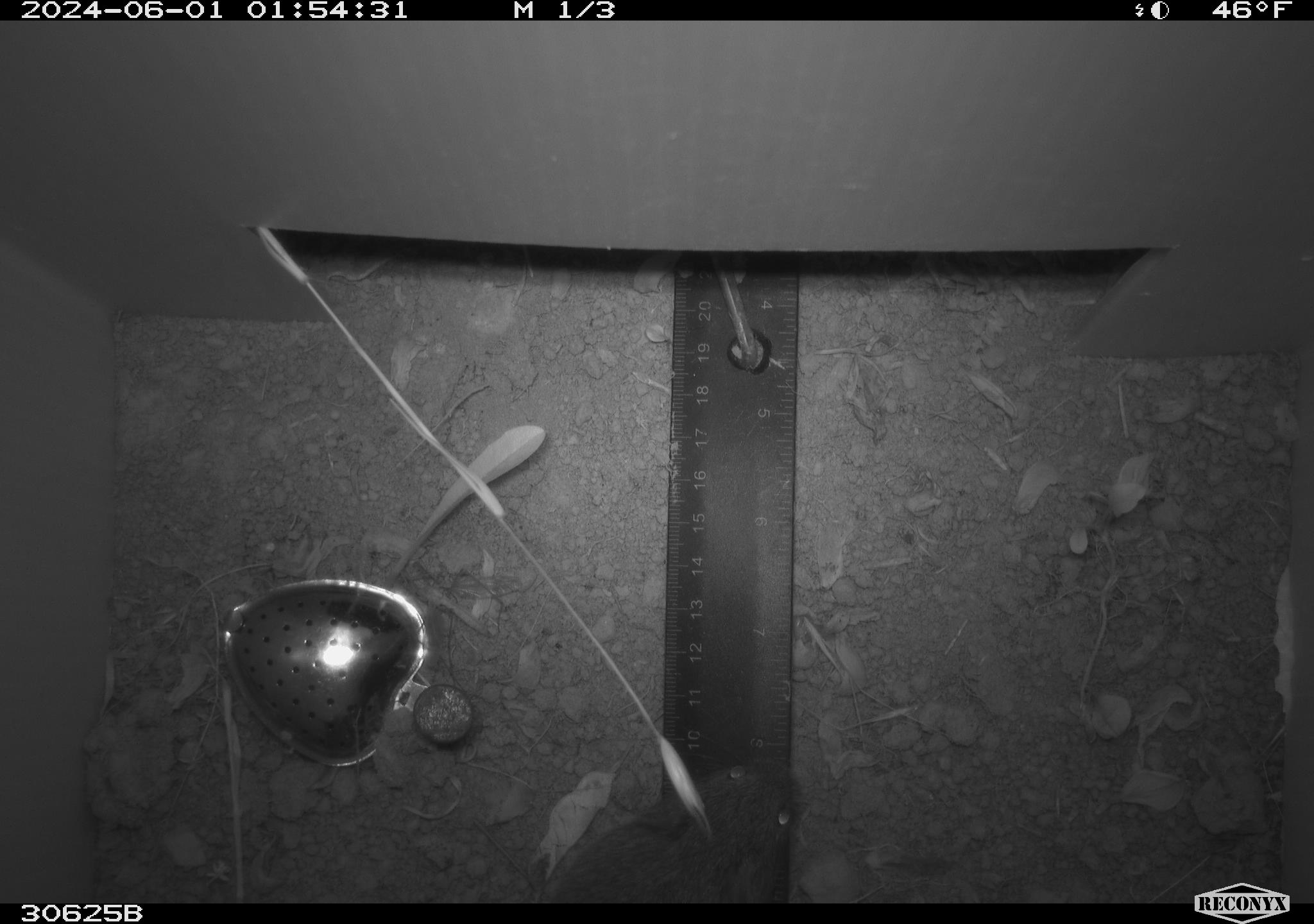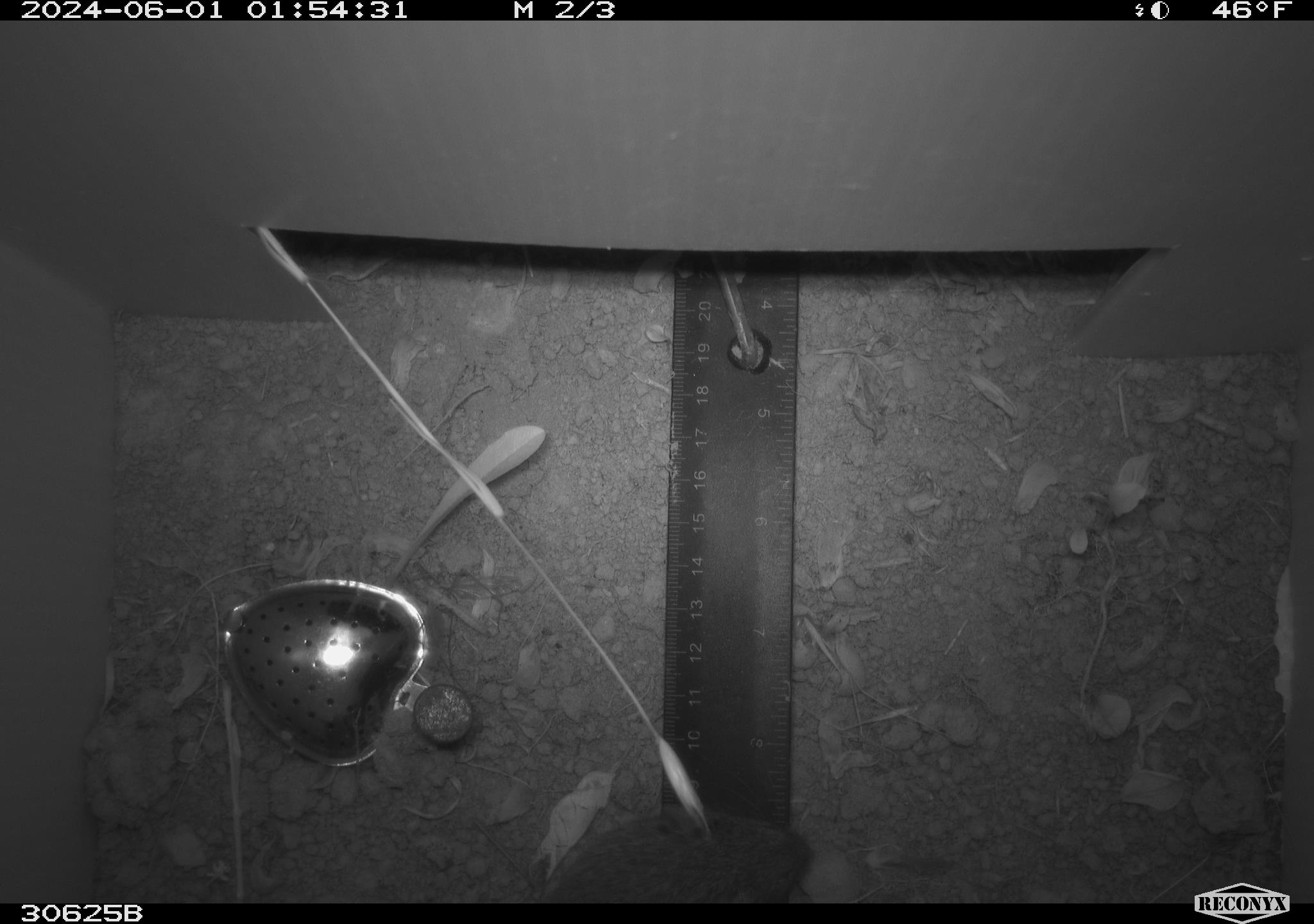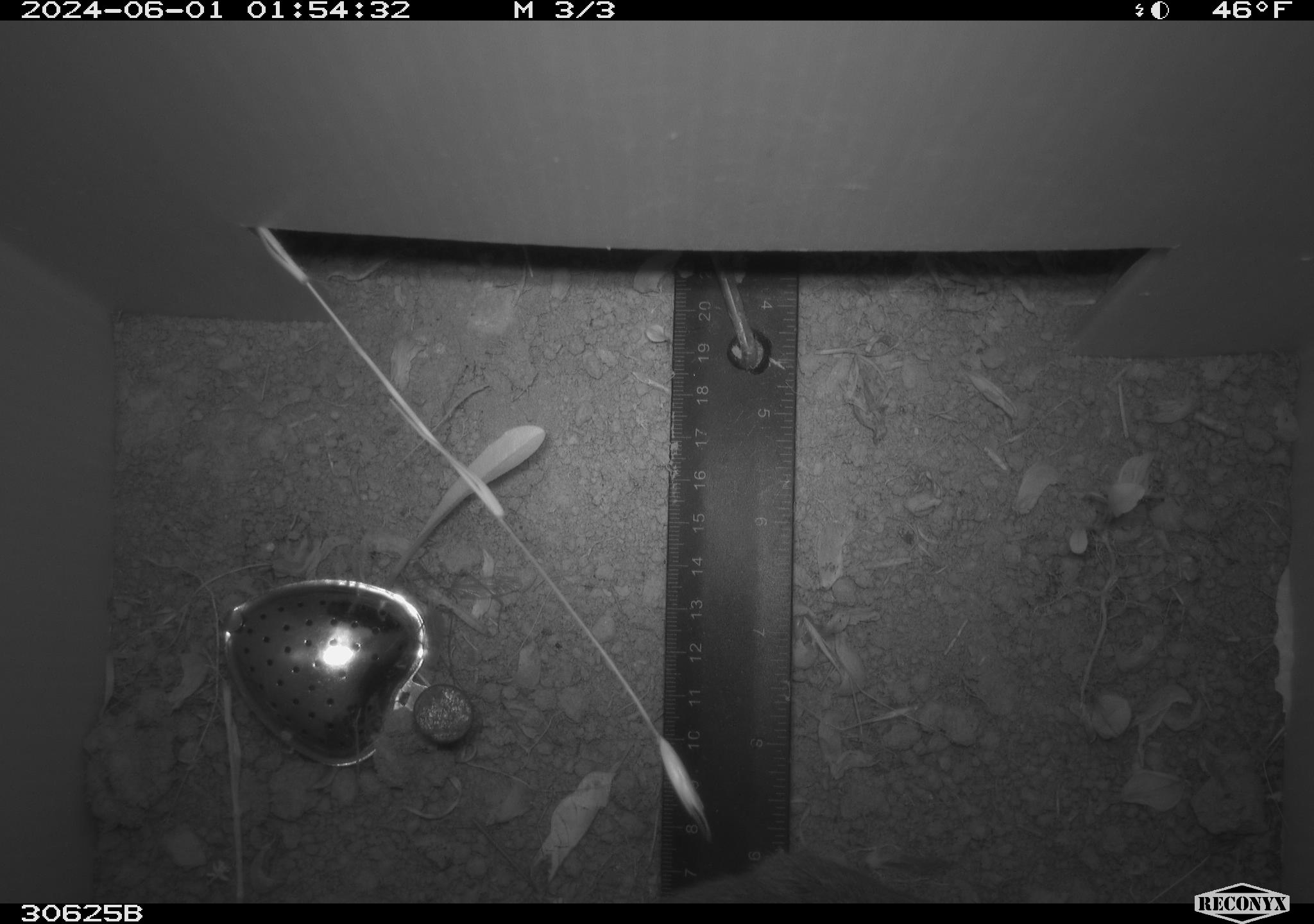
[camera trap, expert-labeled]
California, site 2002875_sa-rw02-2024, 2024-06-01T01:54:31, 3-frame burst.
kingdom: Animalia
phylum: Chordata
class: Mammalia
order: Rodentia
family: Cricetidae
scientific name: Arvicolinae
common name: voles, lemmings, and muskrats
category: arvicolinae subfamily